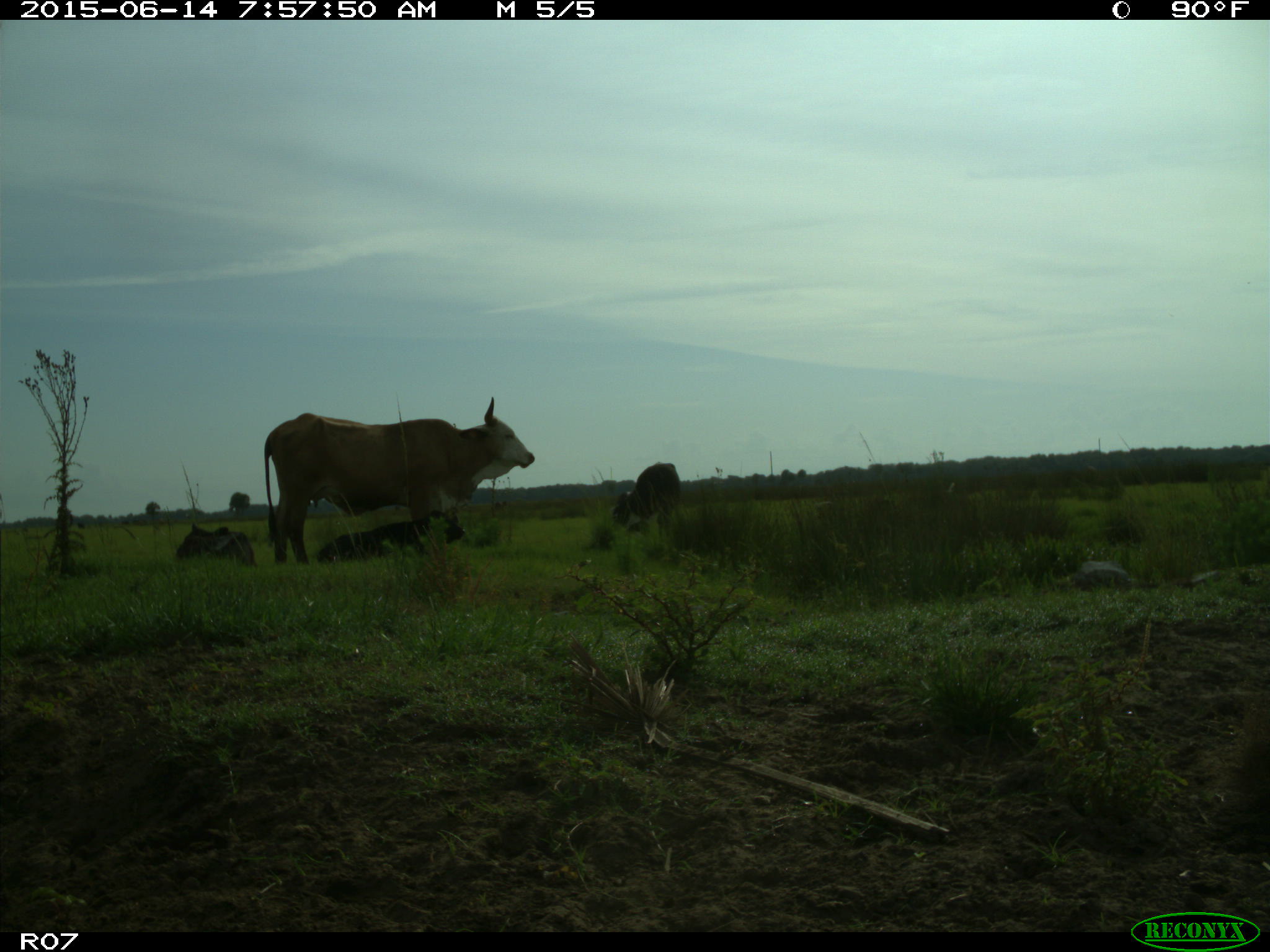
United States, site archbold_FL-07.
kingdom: Animalia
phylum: Chordata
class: Mammalia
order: Artiodactyla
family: Bovidae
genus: Bos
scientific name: Bos taurus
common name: domestic cow